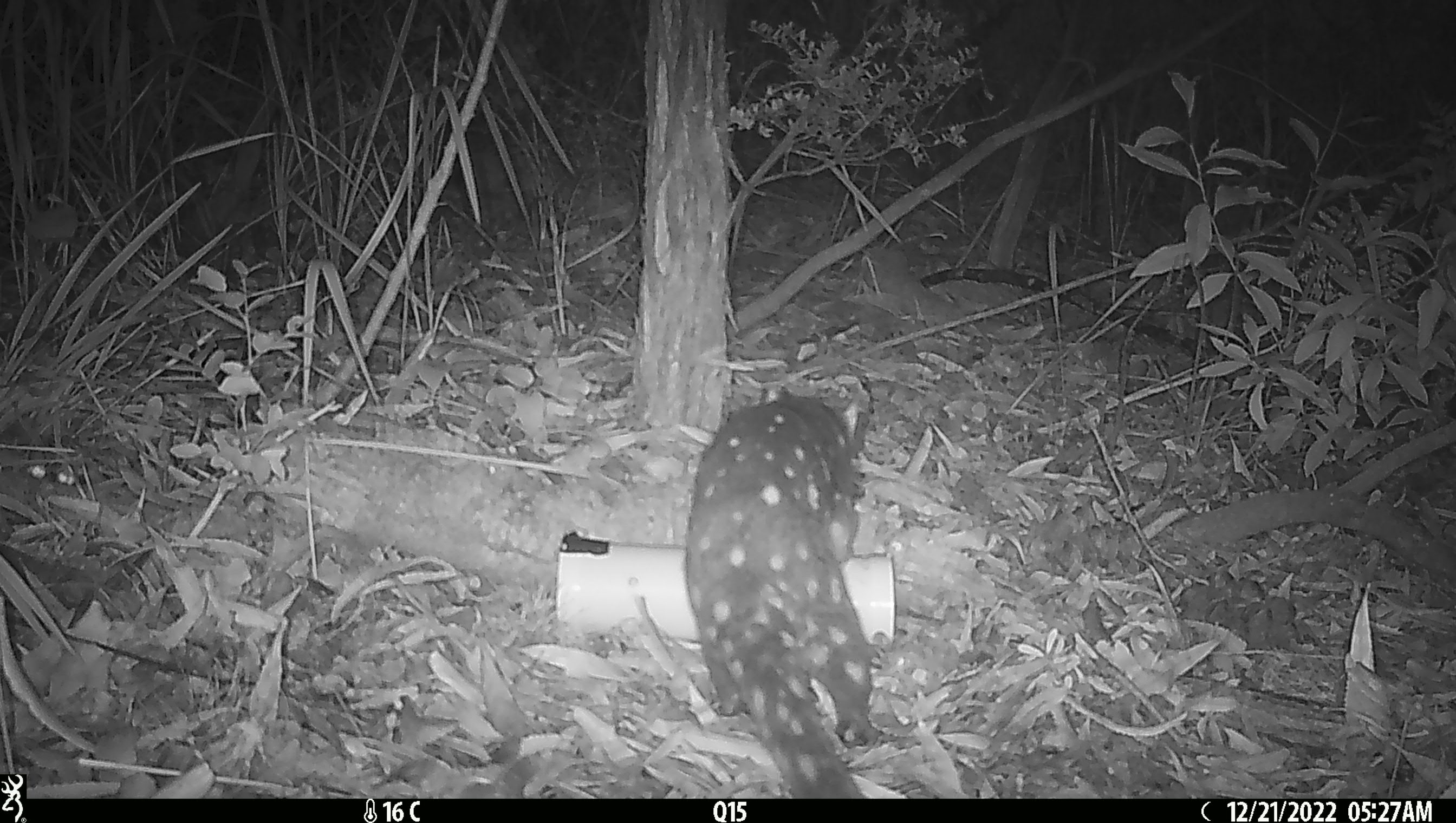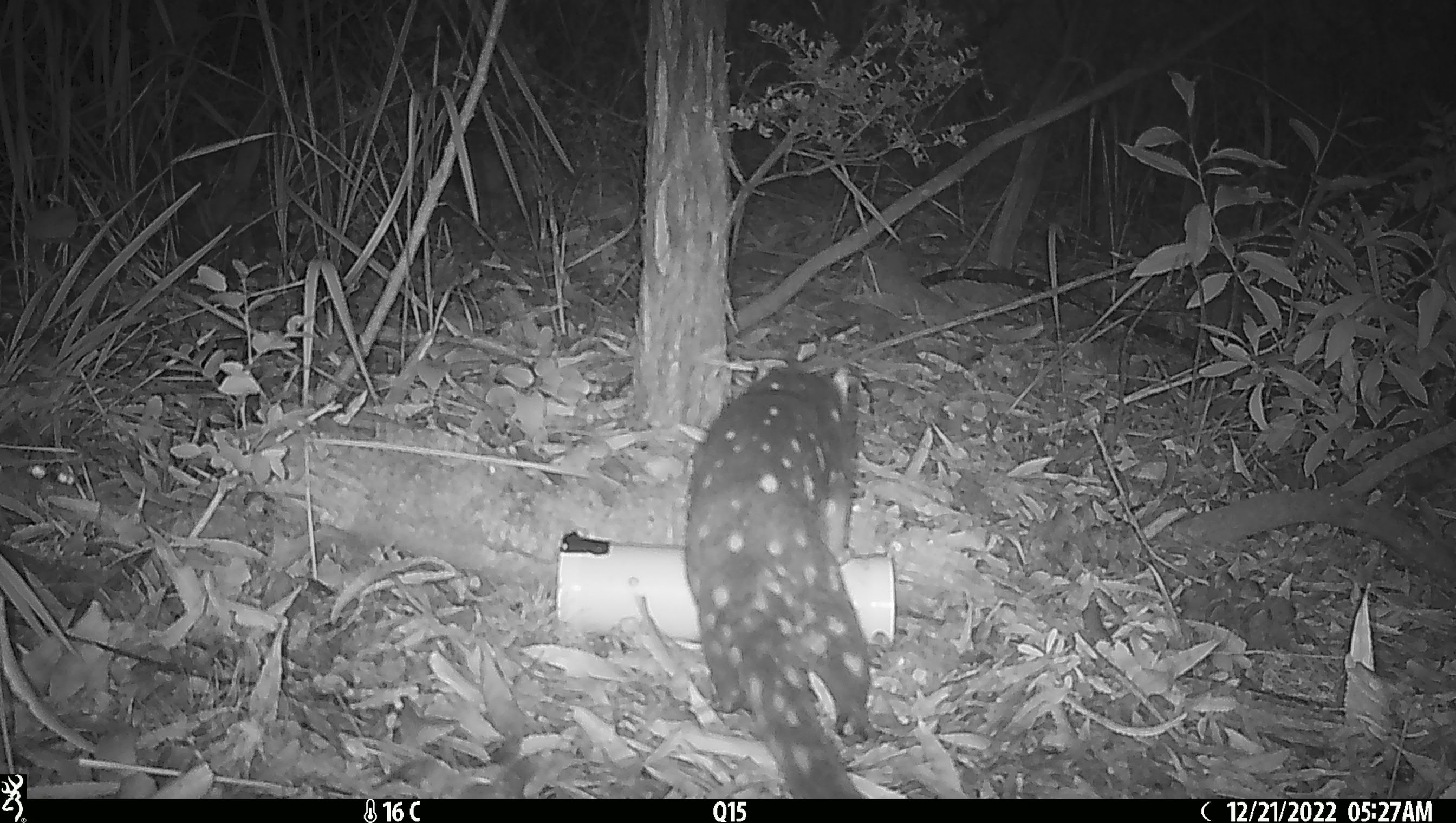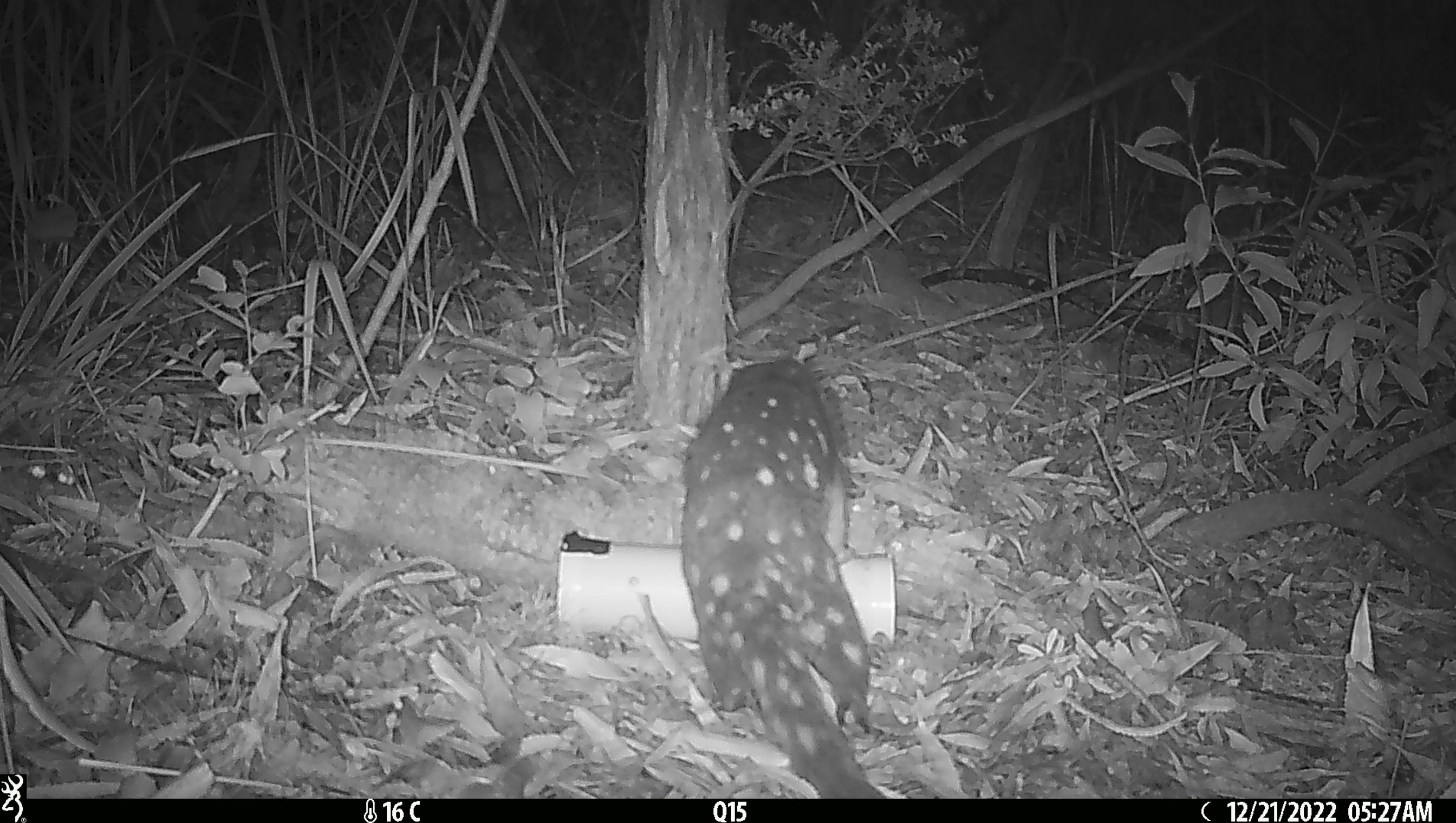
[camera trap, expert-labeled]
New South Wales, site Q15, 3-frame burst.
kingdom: Animalia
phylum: Chordata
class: Mammalia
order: Dasyuromorphia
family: Dasyuridae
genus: Dasyurus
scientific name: Dasyurus maculatus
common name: spotted-tailed quoll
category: quoll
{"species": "quoll (spotted-tailed quoll) (Dasyurus maculatus)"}